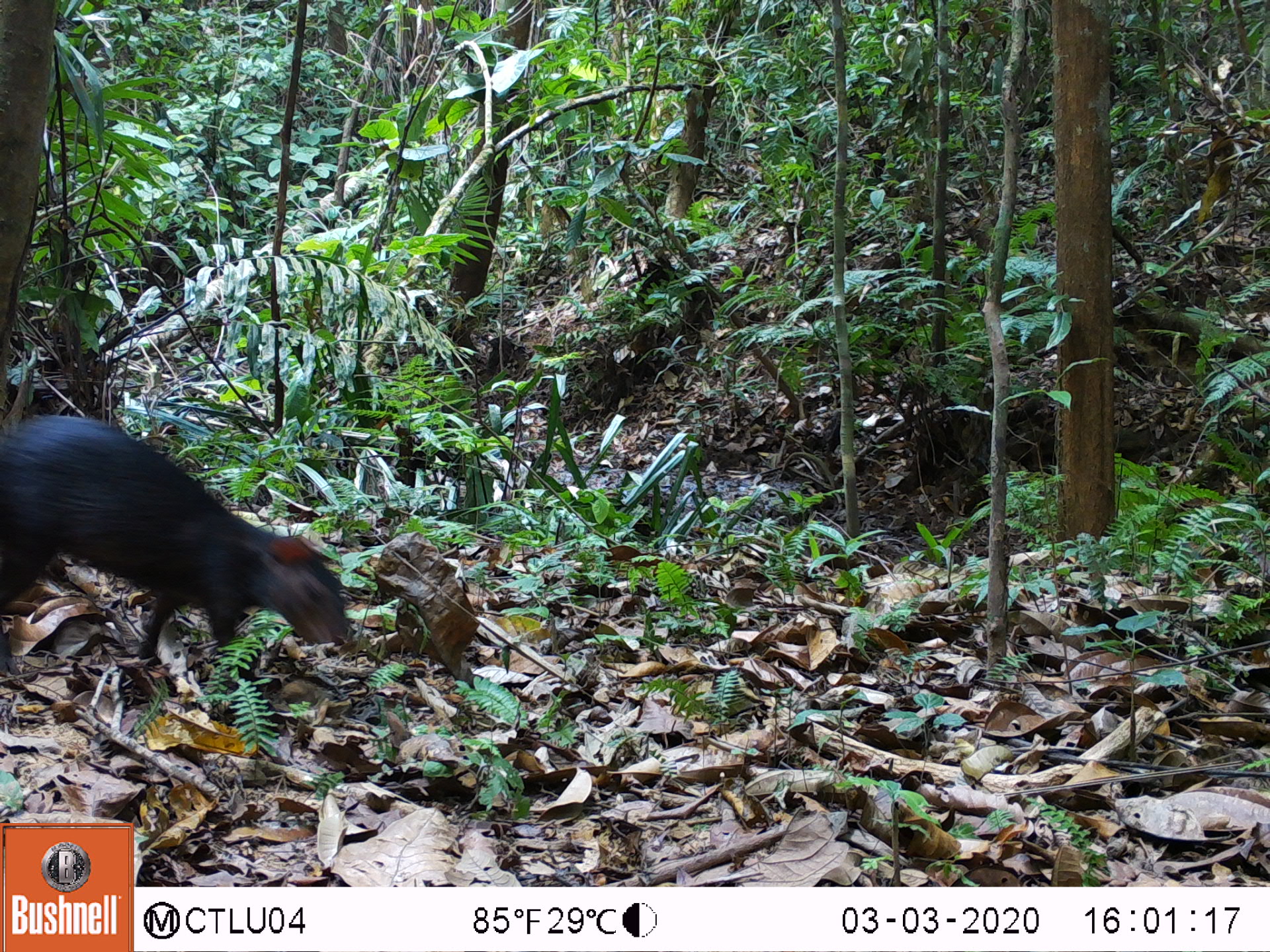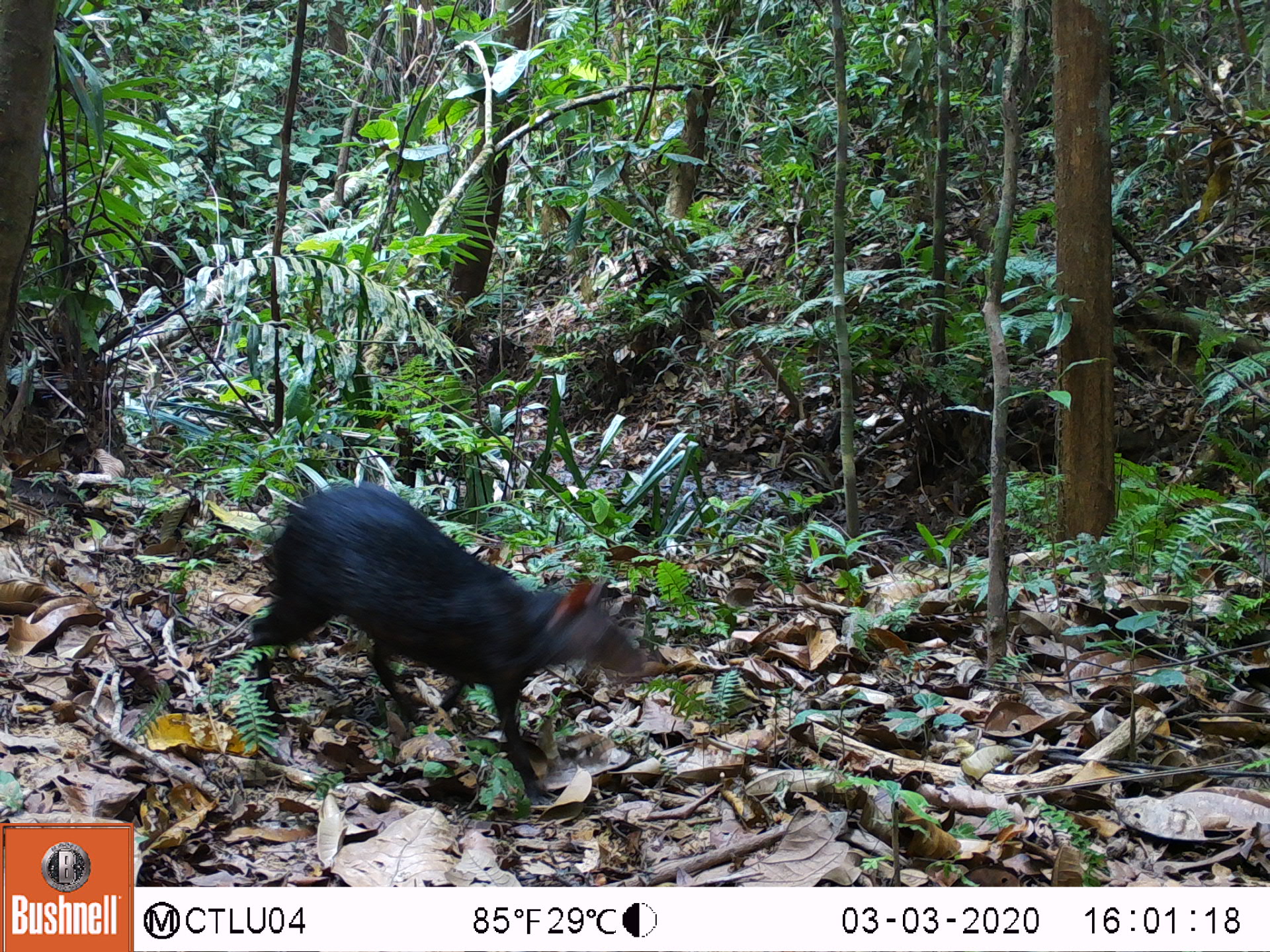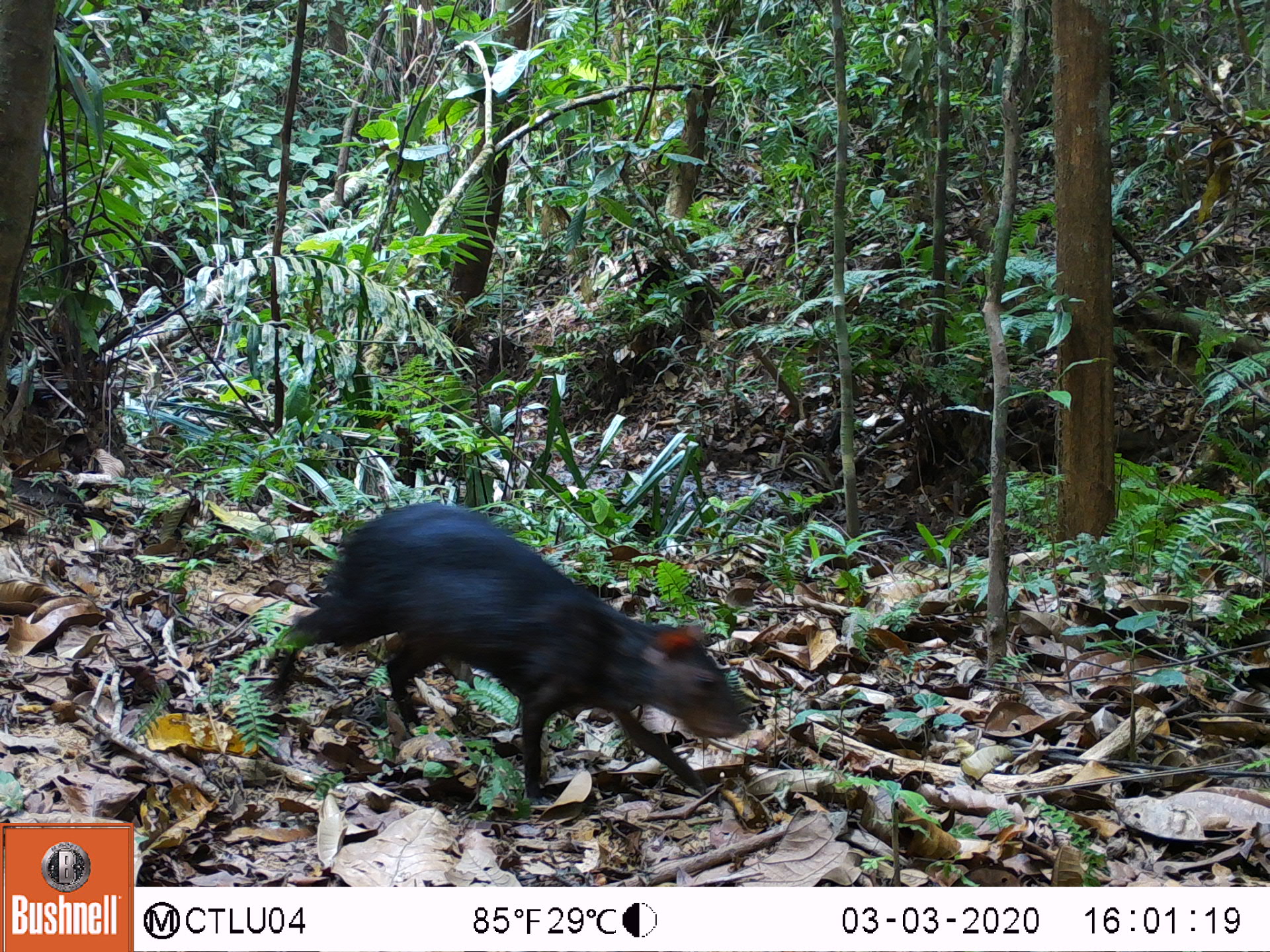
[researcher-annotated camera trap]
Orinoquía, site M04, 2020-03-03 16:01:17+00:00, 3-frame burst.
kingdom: Animalia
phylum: Chordata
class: Mammalia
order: Rodentia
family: Dasyproctidae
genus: Dasyprocta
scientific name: Dasyprocta fuliginosa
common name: black agouti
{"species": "black agouti (Dasyprocta fuliginosa)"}